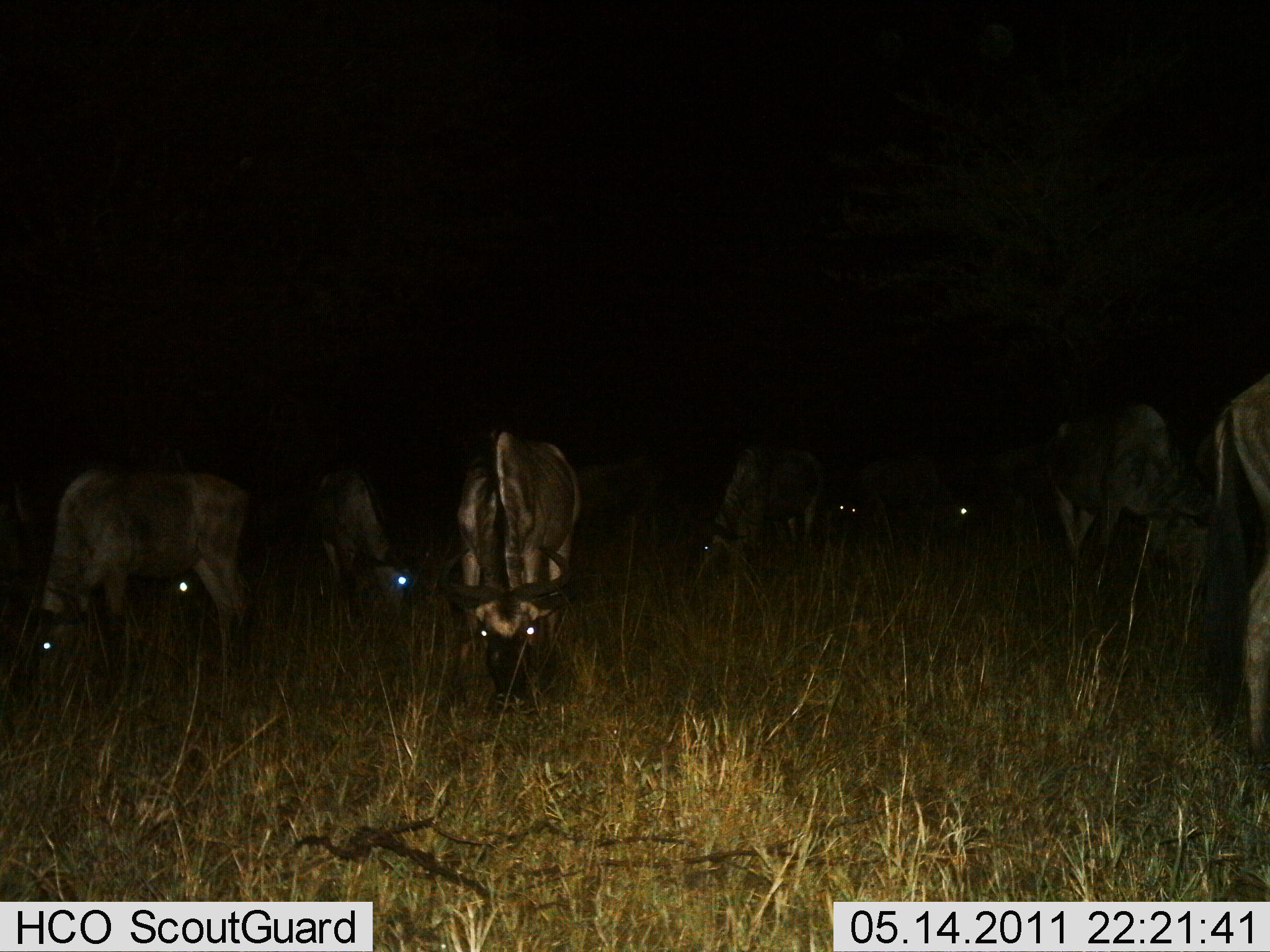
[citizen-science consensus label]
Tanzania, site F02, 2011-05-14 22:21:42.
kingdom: Animalia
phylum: Chordata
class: Mammalia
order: Artiodactyla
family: Bovidae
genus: Connochaetes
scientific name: Connochaetes taurinus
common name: blue wildebeest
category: wildebeest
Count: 9.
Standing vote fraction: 31%.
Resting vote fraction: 0%.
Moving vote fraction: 8%.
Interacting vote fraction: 8%.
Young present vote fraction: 0%.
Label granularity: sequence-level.